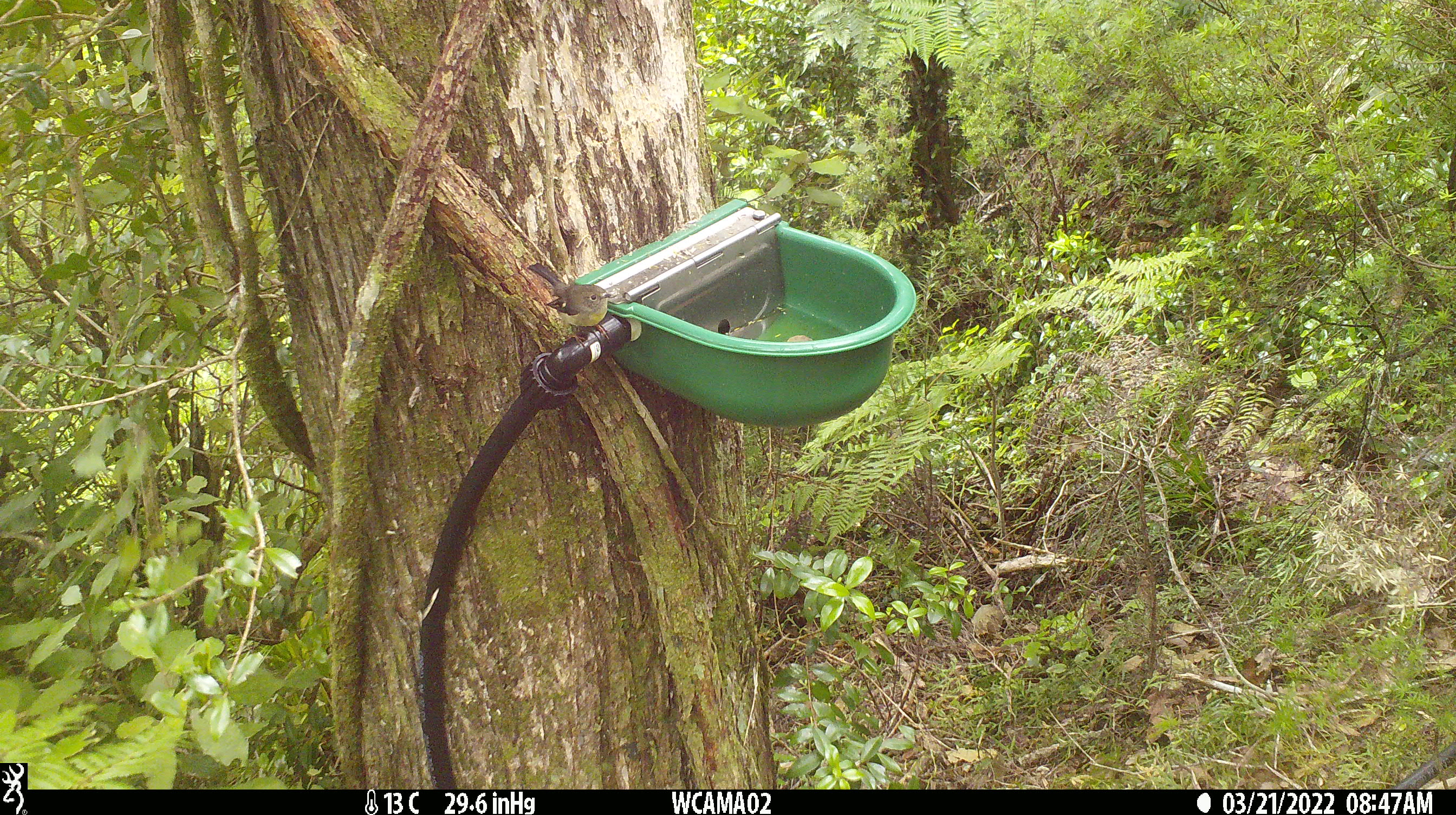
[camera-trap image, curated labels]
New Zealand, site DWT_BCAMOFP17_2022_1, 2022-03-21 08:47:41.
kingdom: Animalia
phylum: Chordata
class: Aves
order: Passeriformes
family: Petroicidae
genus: Petroica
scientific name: Petroica macrocephala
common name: tomtit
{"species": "tomtit (Petroica macrocephala)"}